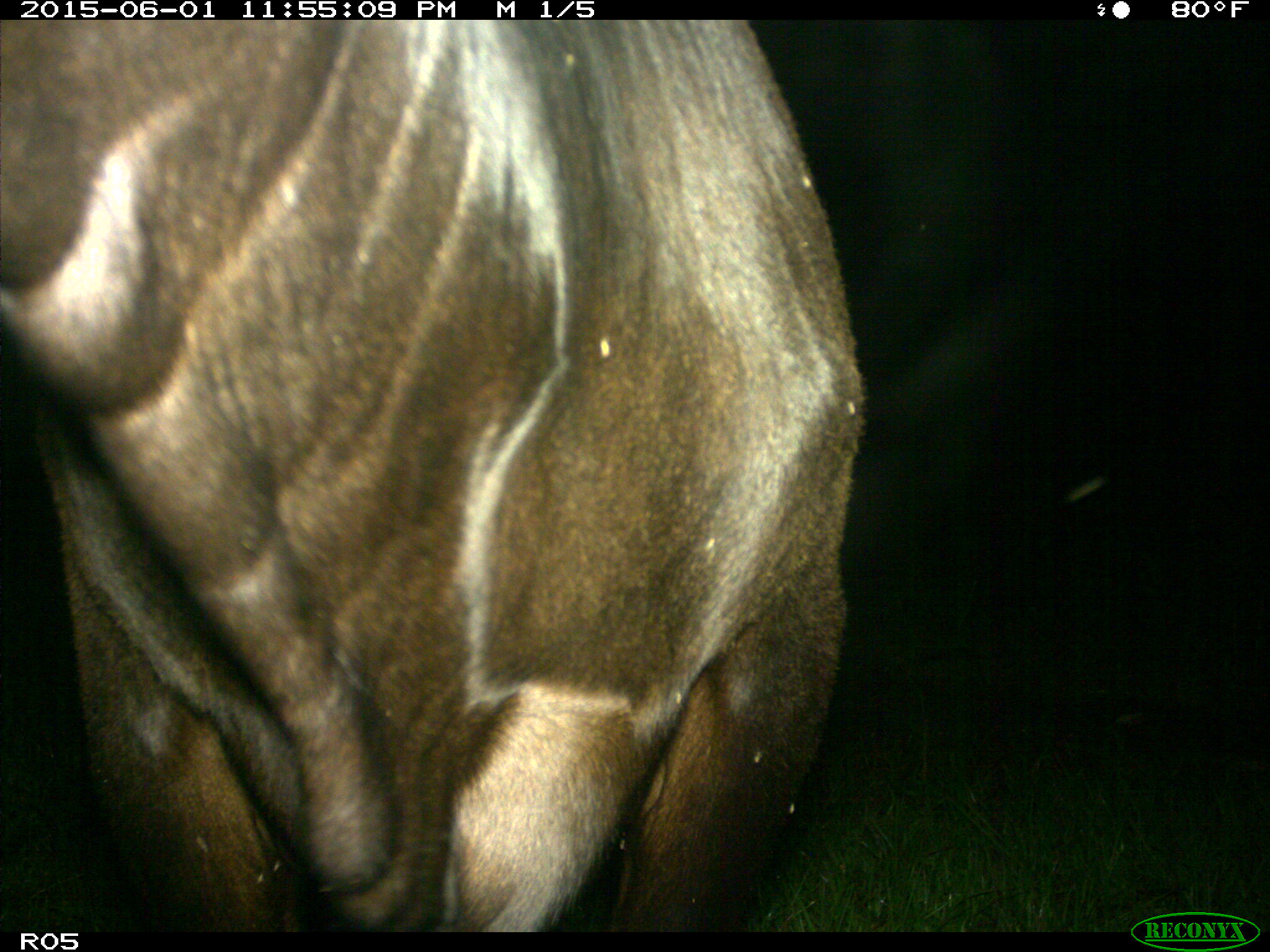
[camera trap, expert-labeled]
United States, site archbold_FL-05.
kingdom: Animalia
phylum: Chordata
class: Mammalia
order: Artiodactyla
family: Bovidae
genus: Bos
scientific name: Bos taurus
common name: domestic cow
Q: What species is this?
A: Bos taurus (domestic cow).